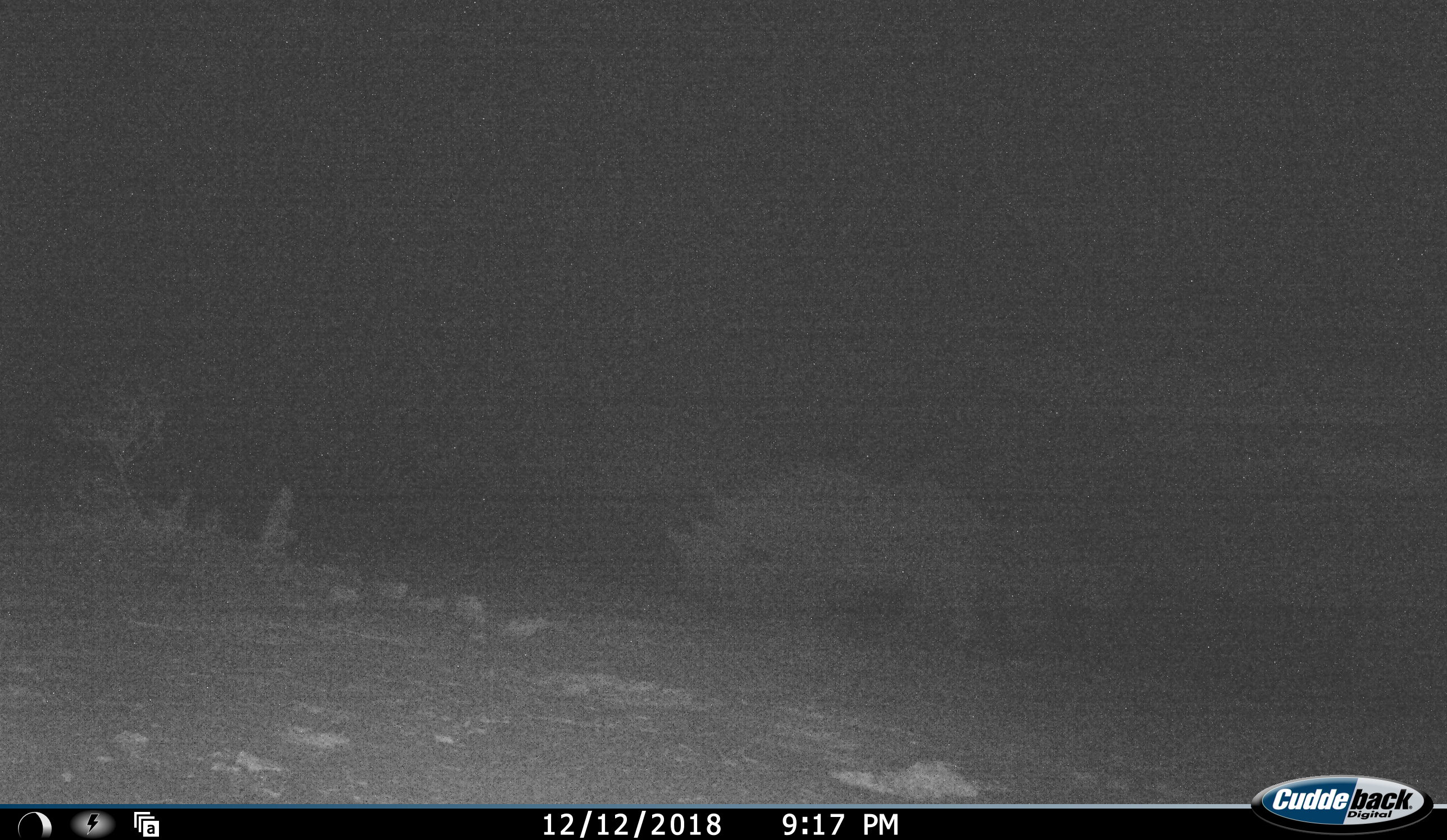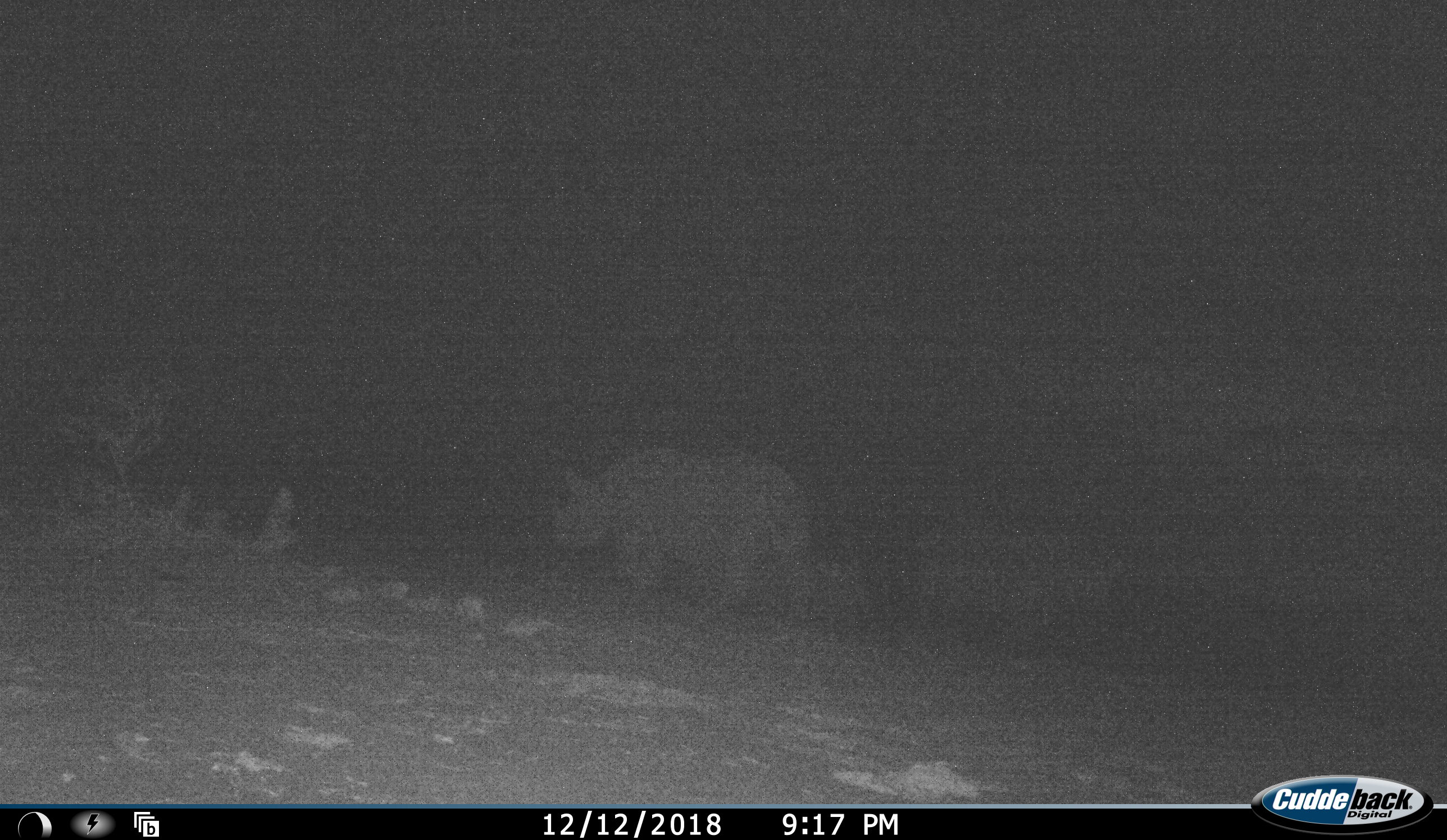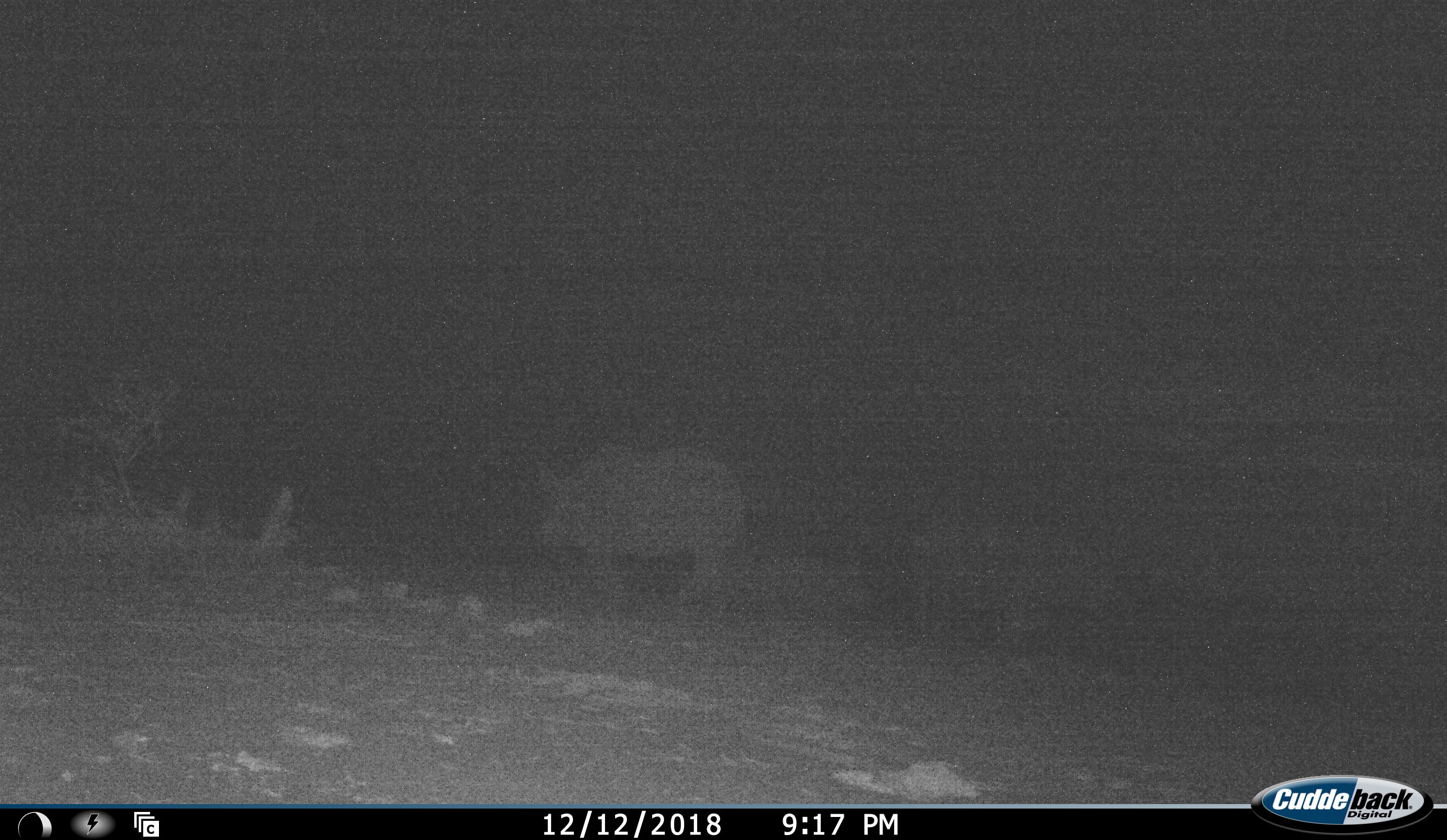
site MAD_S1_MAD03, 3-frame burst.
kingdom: Animalia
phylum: Chordata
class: Mammalia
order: Perissodactyla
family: Rhinocerotidae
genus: Ceratotherium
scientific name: Ceratotherium simum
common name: white rhinoceros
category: rhinoceroswhite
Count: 1.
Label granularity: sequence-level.